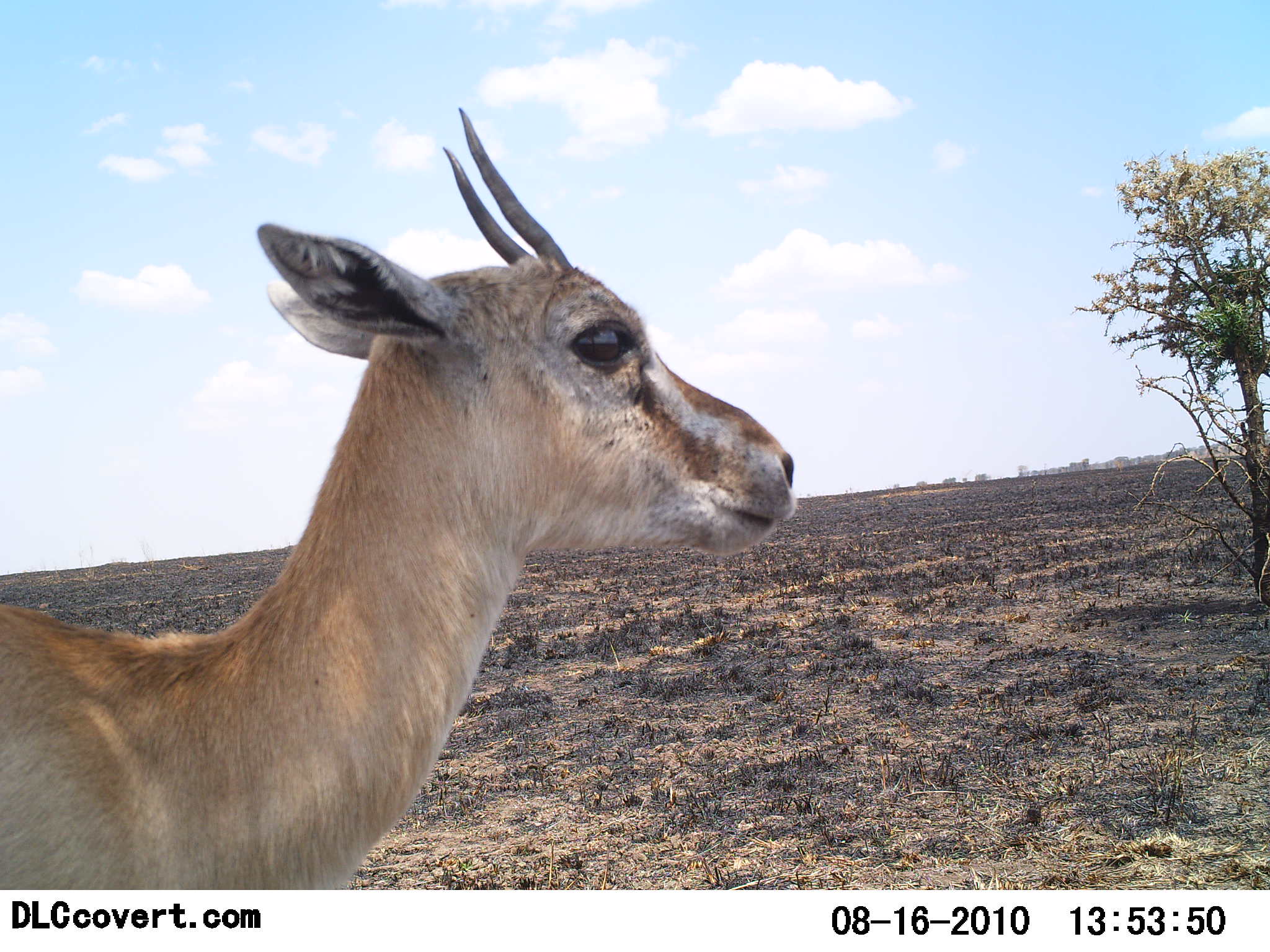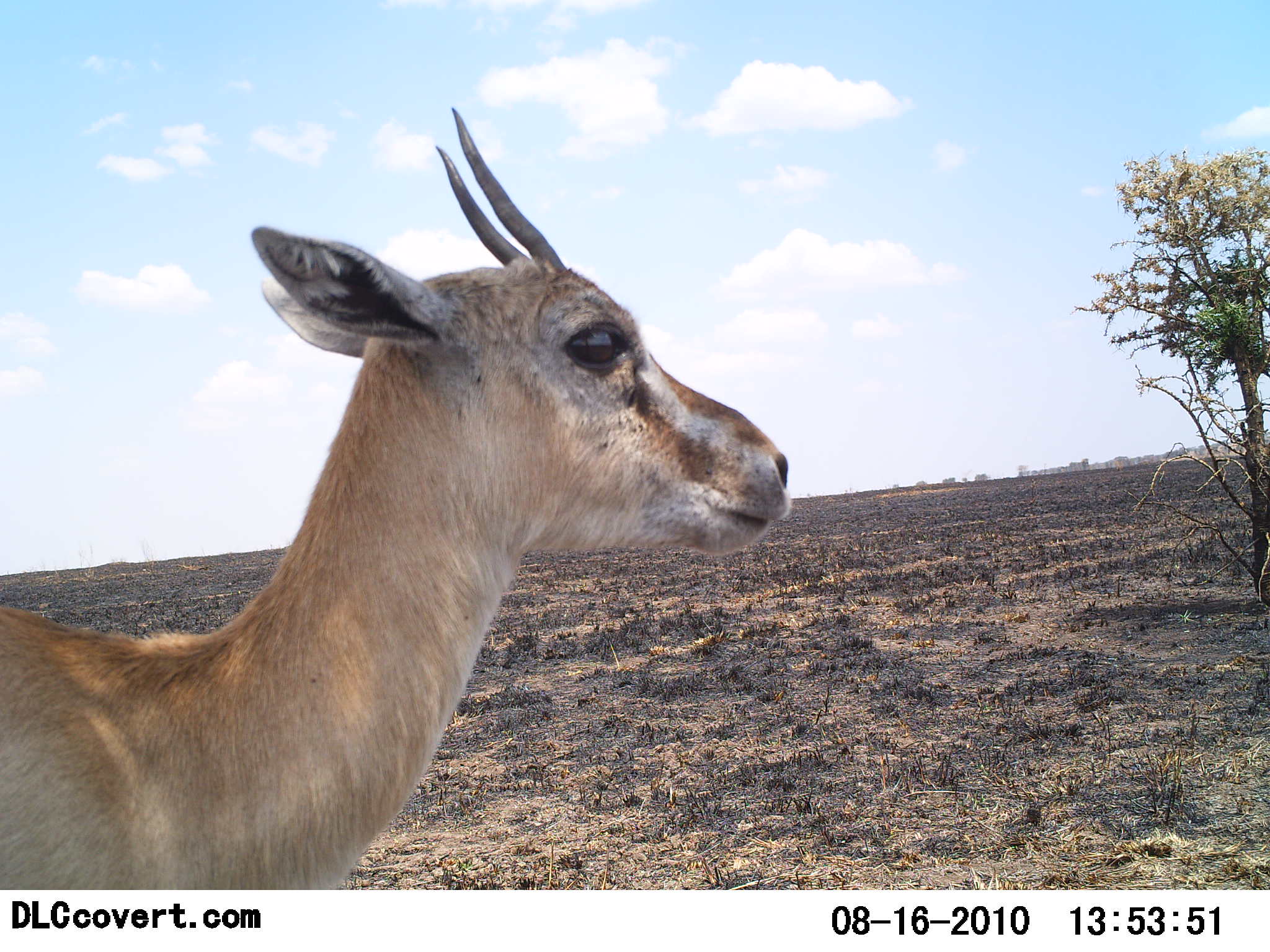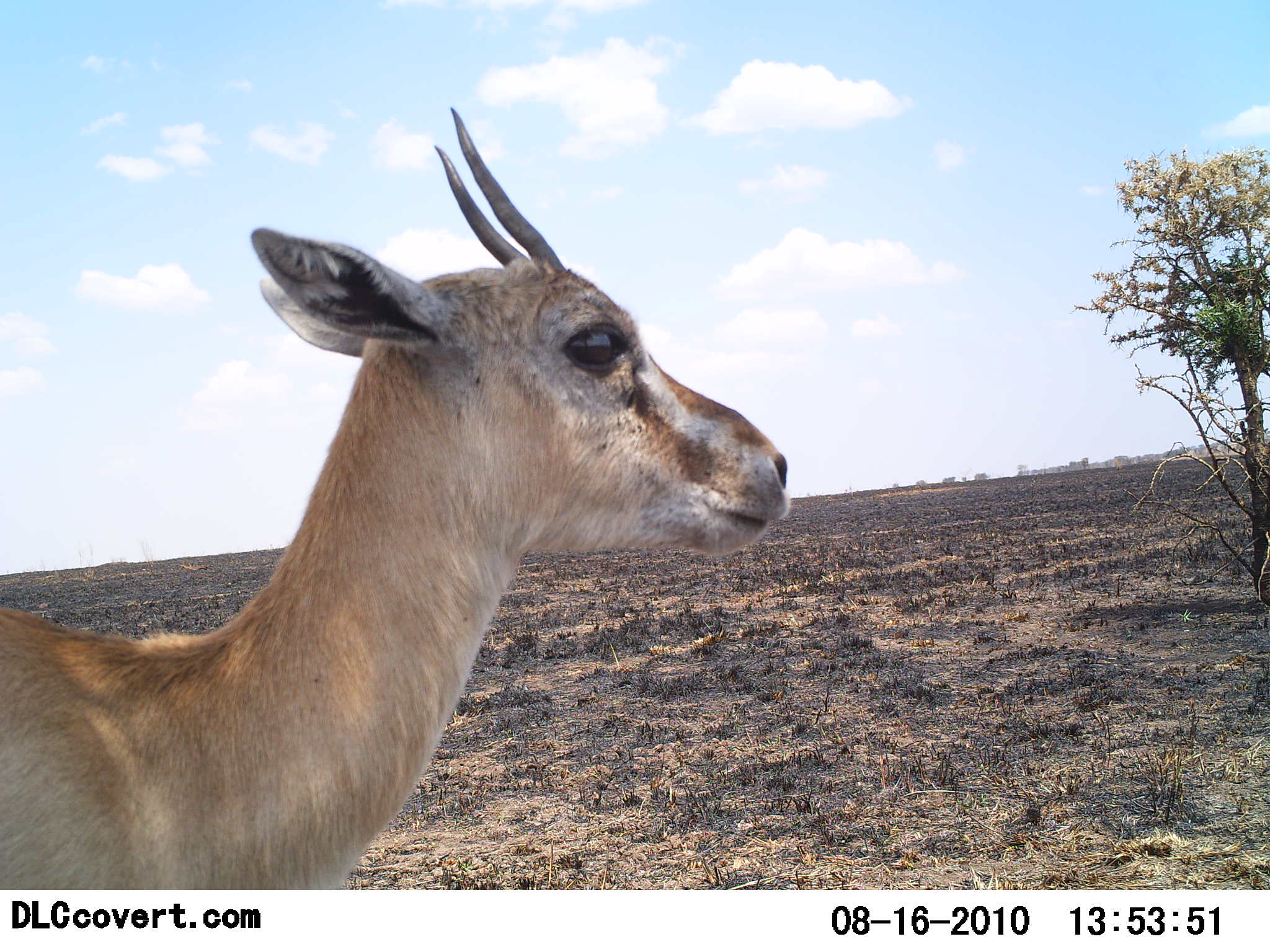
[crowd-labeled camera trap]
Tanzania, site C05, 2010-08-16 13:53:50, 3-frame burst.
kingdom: Animalia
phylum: Chordata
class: Mammalia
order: Artiodactyla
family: Bovidae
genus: Nanger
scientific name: Nanger granti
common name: grant's gazelle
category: gazellegrants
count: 1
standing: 92%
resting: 0%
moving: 8%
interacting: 0%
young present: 17%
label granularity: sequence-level